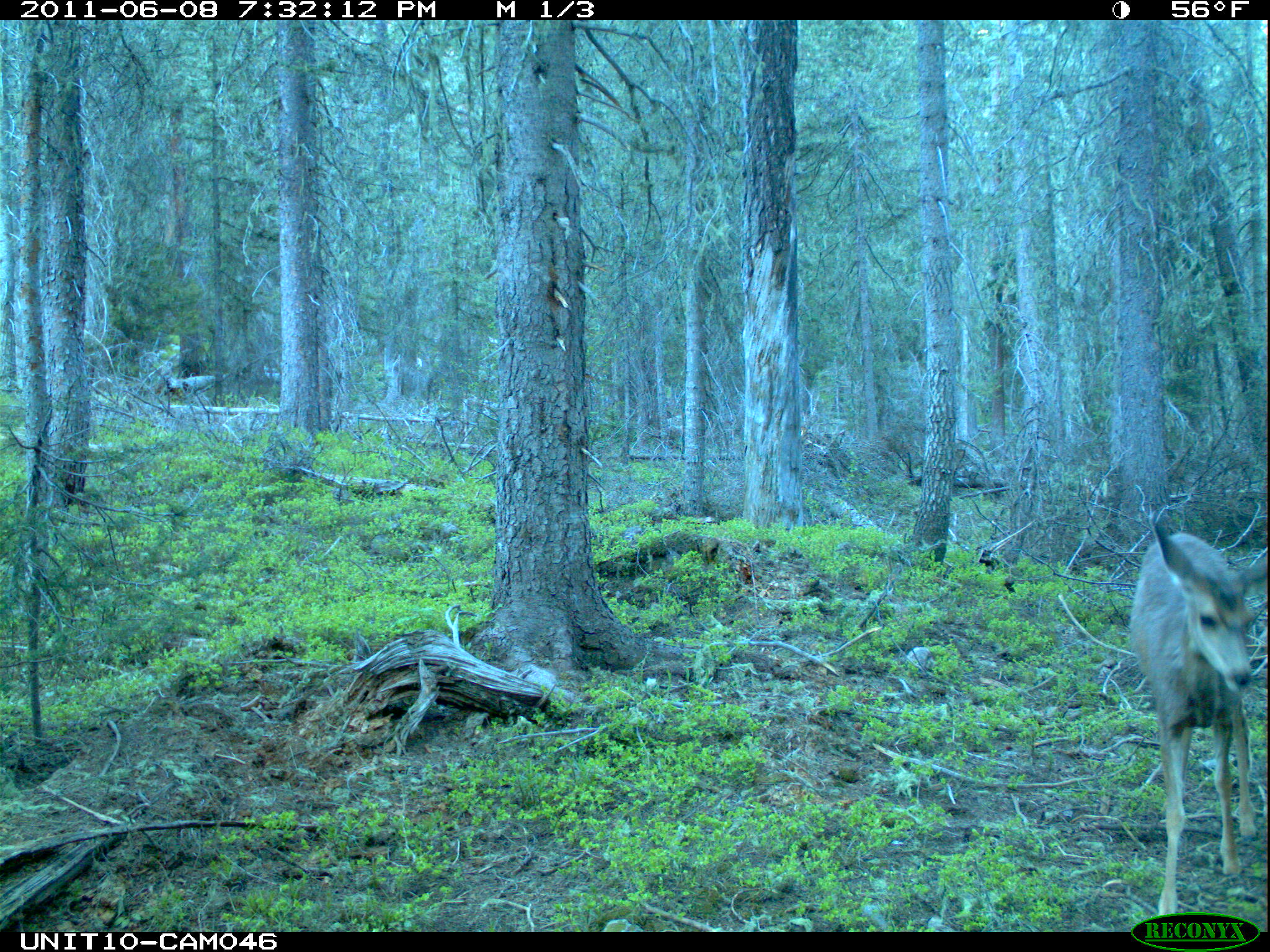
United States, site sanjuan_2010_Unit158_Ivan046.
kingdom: Animalia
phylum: Chordata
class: Mammalia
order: Artiodactyla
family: Cervidae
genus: Odocoileus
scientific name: Odocoileus hemionus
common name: mule deer